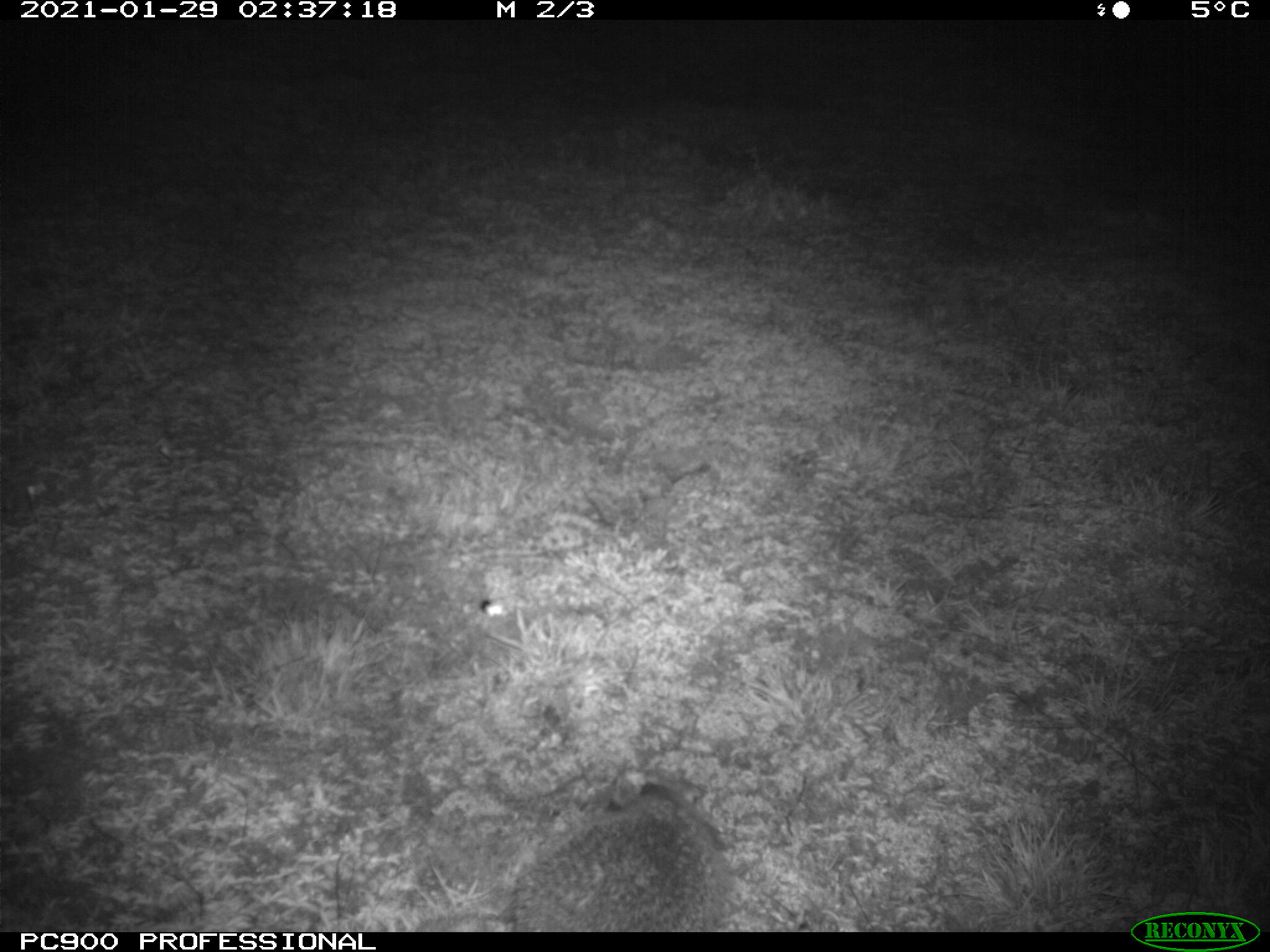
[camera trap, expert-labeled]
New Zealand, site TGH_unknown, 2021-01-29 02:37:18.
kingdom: Animalia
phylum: Chordata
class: Mammalia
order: Eulipotyphla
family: Erinaceidae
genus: Erinaceus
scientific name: Erinaceus europaeus europaeus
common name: european hedgehog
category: hedgehog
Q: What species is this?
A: Hedgehog (european hedgehog) (Erinaceus europaeus europaeus).